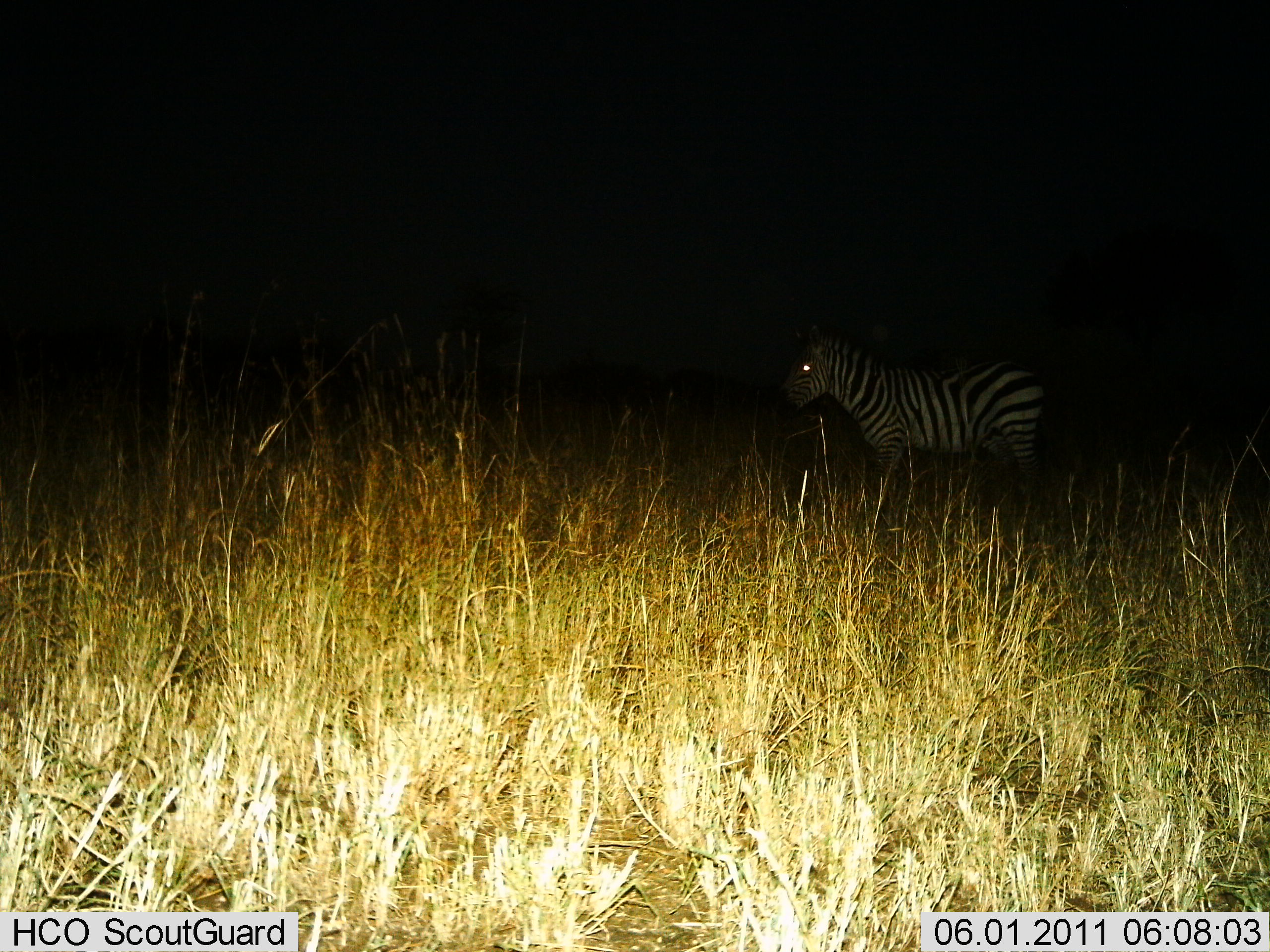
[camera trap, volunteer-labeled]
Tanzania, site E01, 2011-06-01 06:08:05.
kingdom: Animalia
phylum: Chordata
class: Mammalia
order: Perissodactyla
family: Equidae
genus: Equus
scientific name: Equus quagga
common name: plains zebra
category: zebra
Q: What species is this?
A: Zebra (plains zebra) (Equus quagga).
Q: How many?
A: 1.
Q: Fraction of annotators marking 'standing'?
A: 93%.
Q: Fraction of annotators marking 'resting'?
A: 0%.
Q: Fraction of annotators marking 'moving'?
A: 7%.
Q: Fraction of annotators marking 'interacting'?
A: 0%.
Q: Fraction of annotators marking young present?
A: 0%.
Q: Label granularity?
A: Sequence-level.